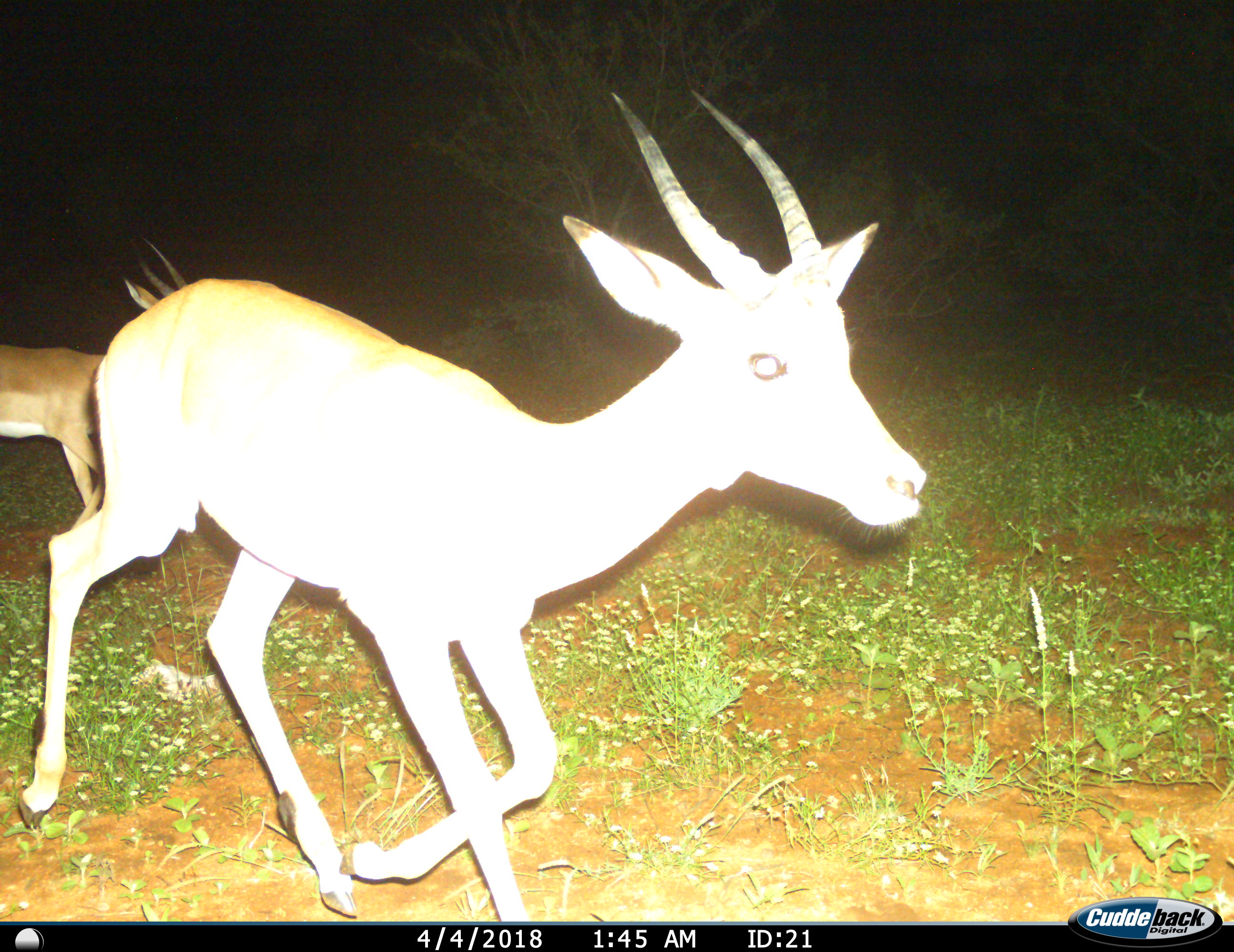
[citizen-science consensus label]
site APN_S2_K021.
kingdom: Animalia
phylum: Chordata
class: Mammalia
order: Artiodactyla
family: Bovidae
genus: Aepyceros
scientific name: Aepyceros melampus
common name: impala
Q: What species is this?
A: Impala (Aepyceros melampus).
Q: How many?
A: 2.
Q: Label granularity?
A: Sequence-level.